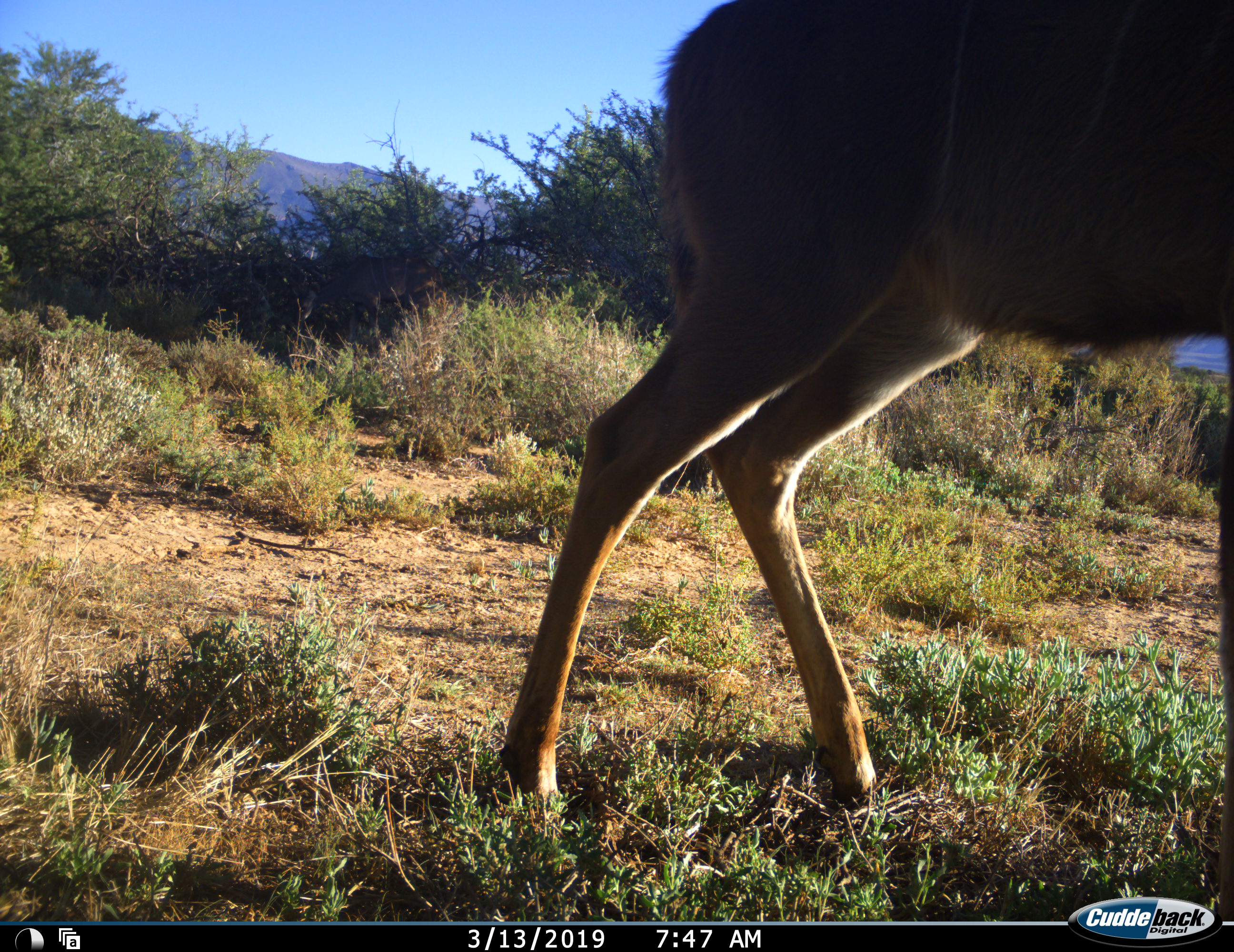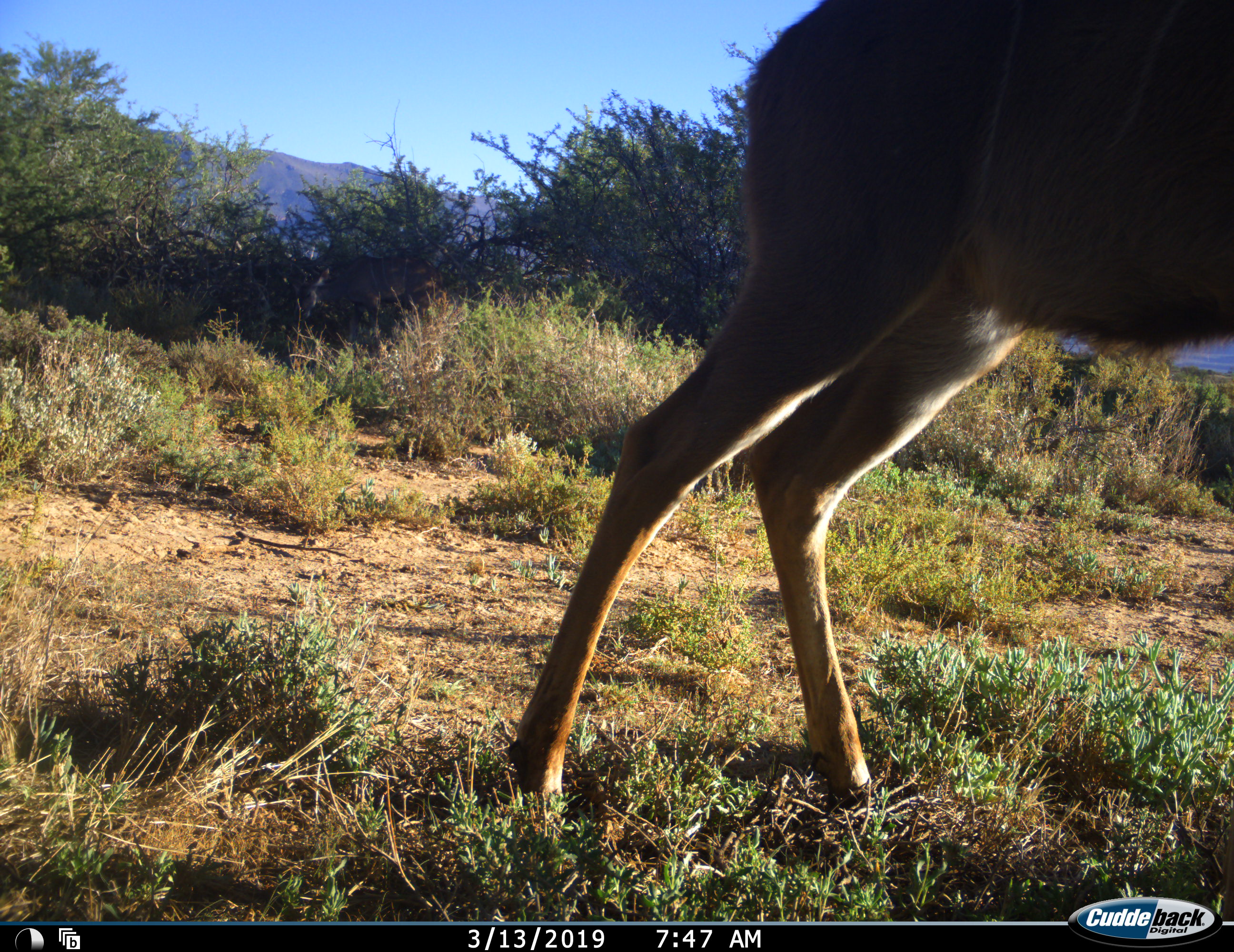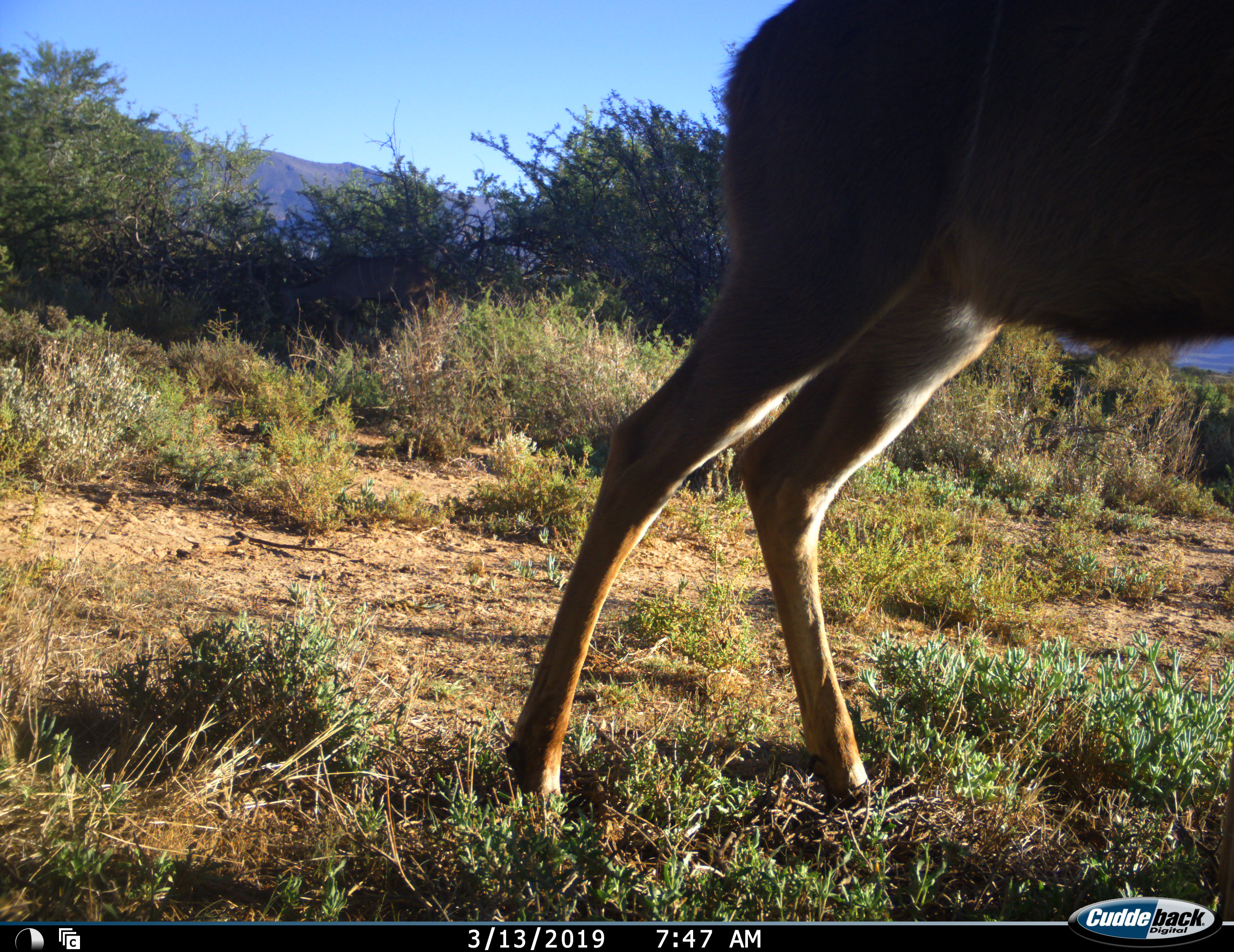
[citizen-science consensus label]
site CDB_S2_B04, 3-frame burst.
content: unidentified animal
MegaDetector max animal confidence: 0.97